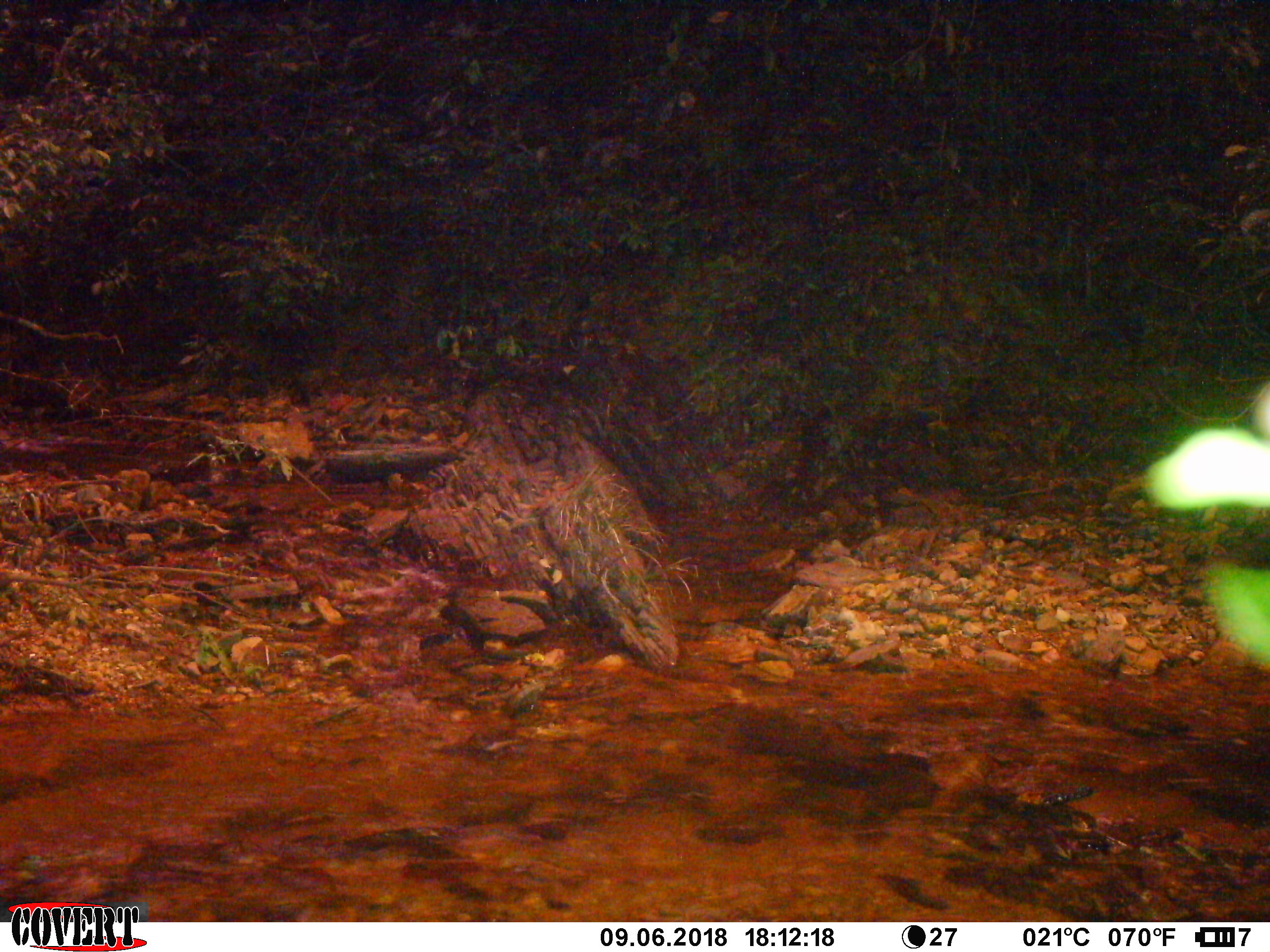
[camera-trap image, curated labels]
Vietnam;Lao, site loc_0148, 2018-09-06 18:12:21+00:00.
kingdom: Animalia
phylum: Chordata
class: Mammalia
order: Carnivora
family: Herpestidae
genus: Urva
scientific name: Urva urva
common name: crab-eating mongoose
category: crab eating mongoose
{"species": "crab eating mongoose (crab-eating mongoose) (Urva urva)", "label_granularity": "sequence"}